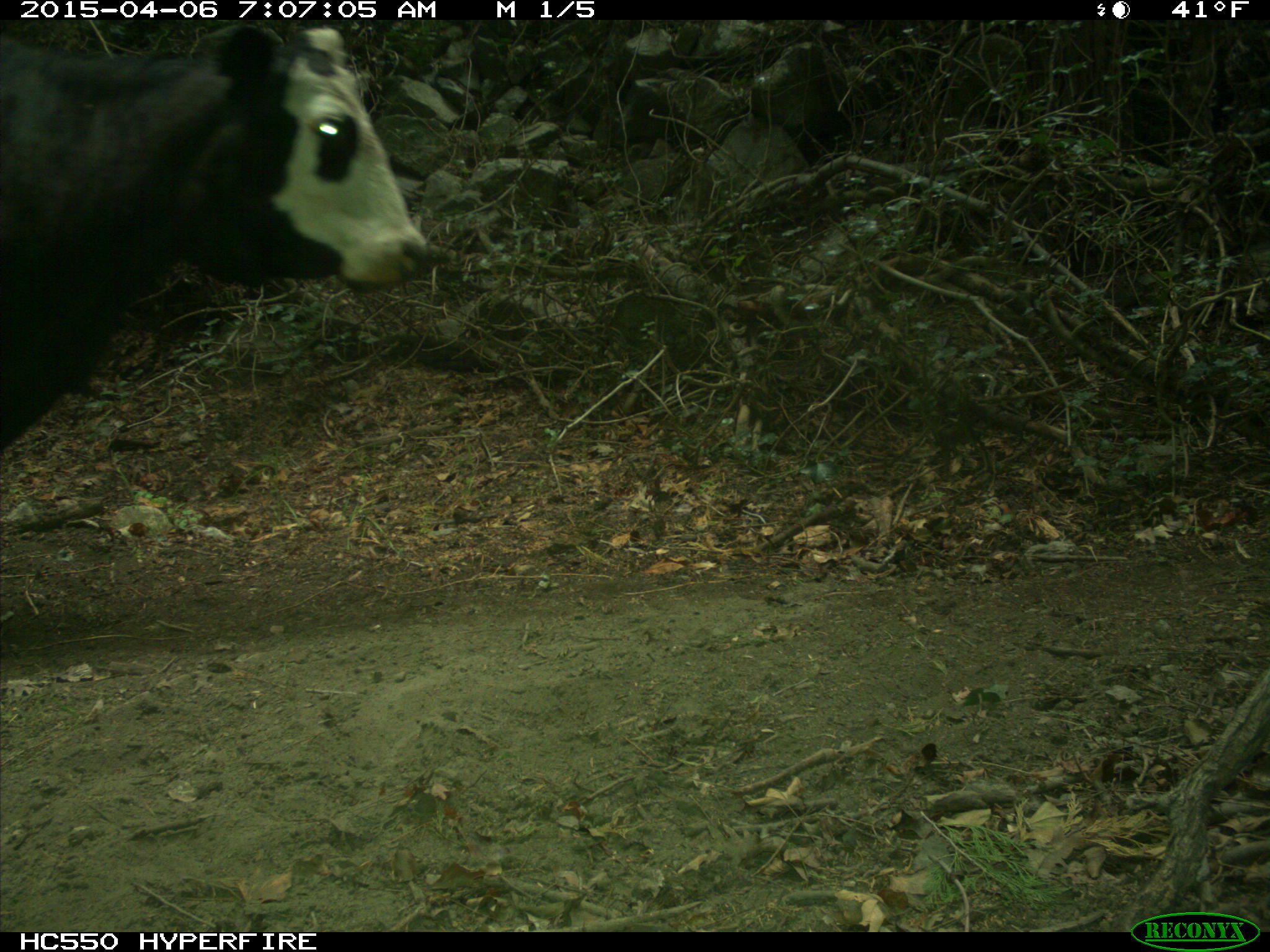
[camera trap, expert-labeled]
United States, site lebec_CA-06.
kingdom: Animalia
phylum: Chordata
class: Mammalia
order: Artiodactyla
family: Bovidae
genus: Bos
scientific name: Bos taurus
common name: domestic cow